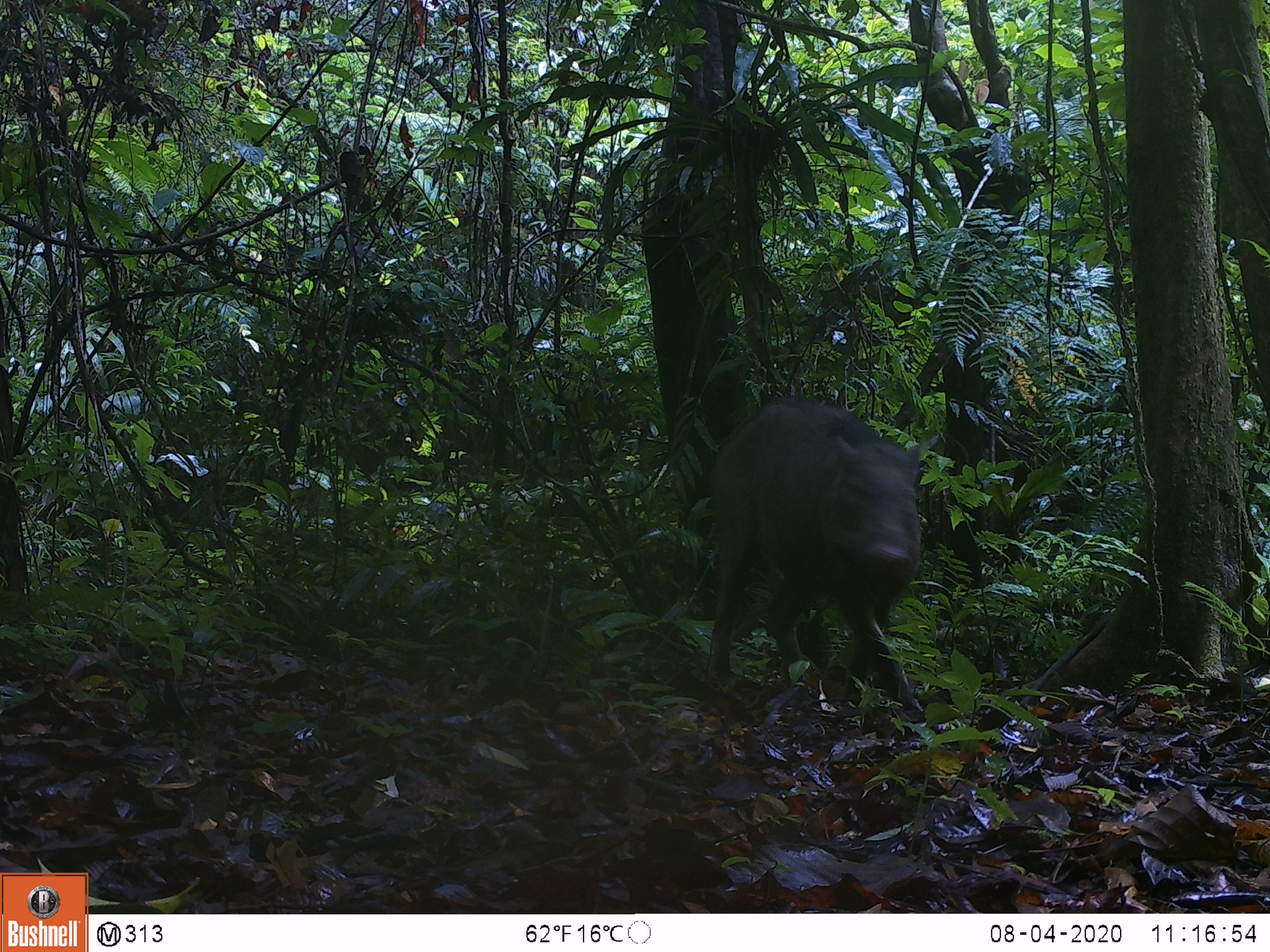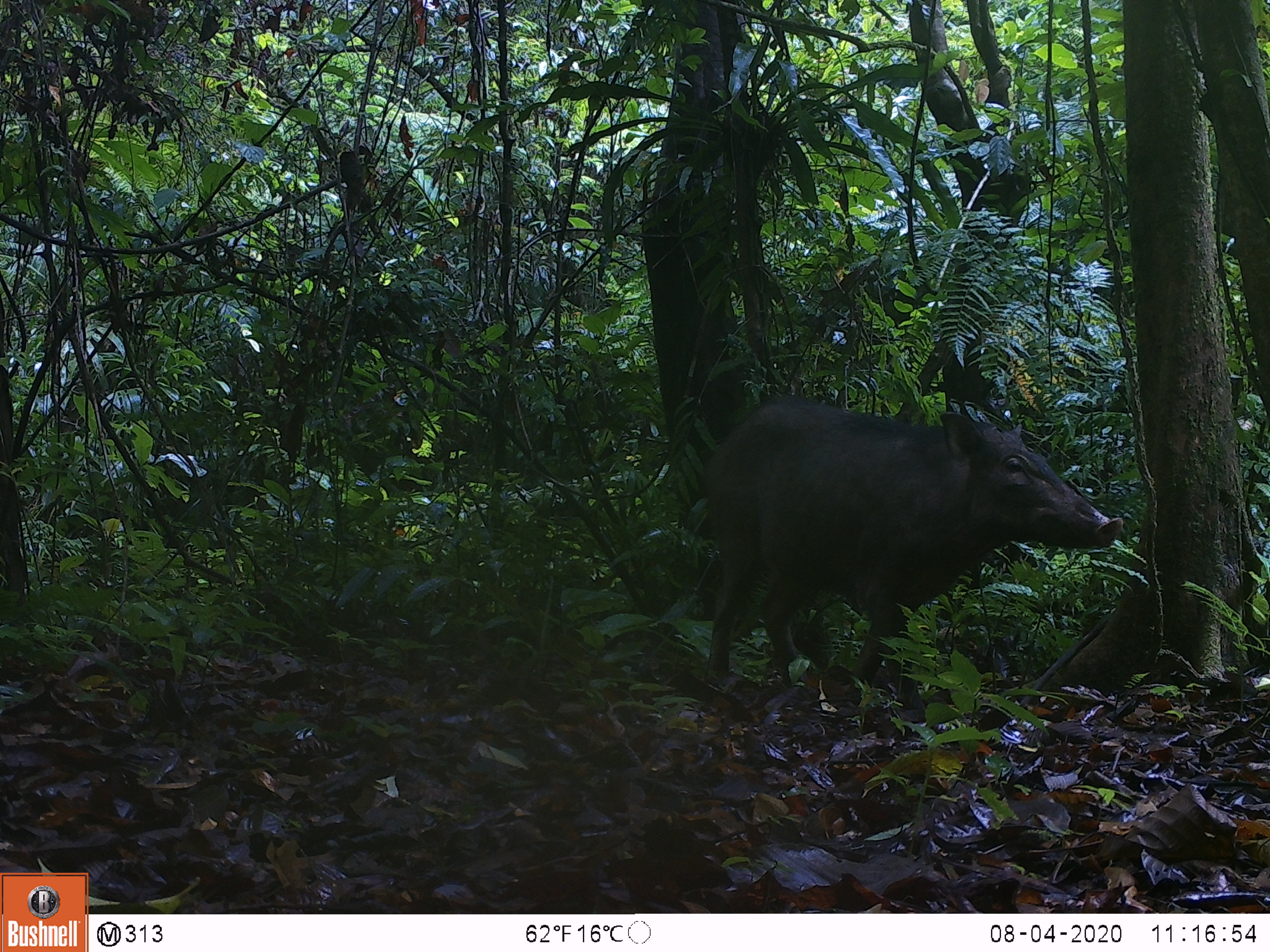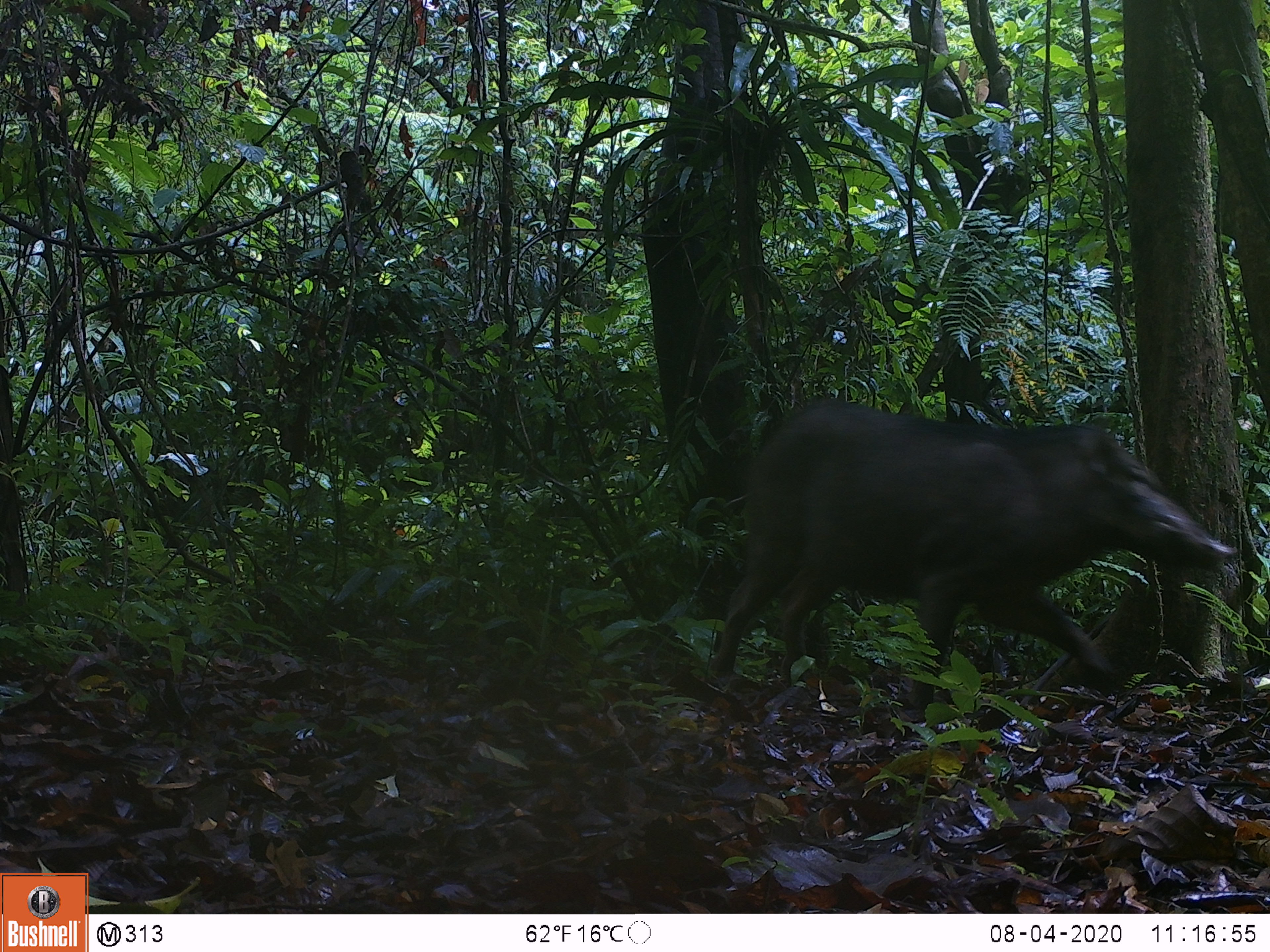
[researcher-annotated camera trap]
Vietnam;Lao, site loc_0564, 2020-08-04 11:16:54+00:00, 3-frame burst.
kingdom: Animalia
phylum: Chordata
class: Mammalia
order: Artiodactyla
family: Suidae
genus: Sus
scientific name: Sus scrofa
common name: eurasian wild pig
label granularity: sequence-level